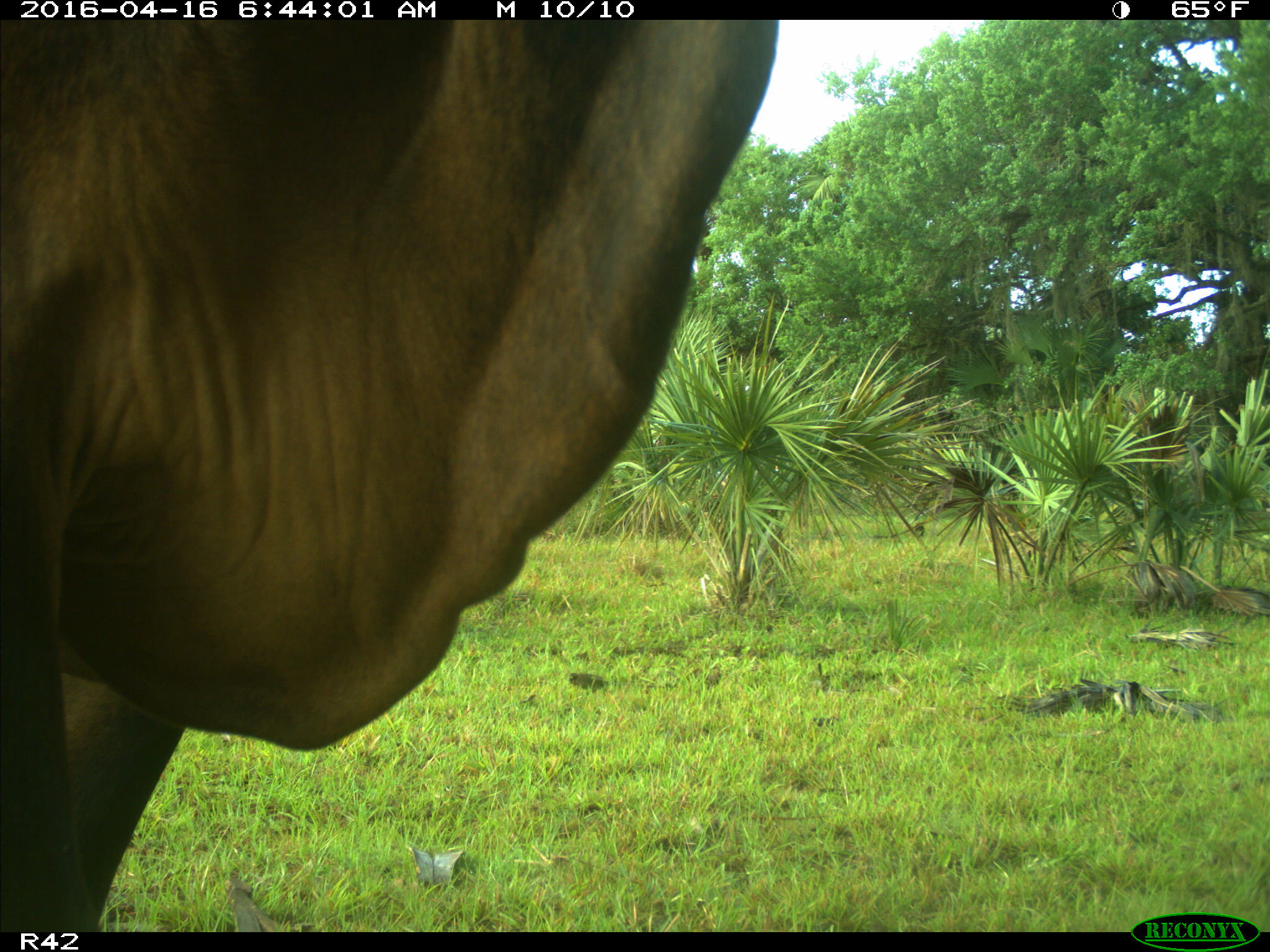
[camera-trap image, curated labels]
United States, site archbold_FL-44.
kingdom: Animalia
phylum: Chordata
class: Mammalia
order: Artiodactyla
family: Bovidae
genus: Bos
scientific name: Bos taurus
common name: domestic cow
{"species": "Bos taurus (domestic cow)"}